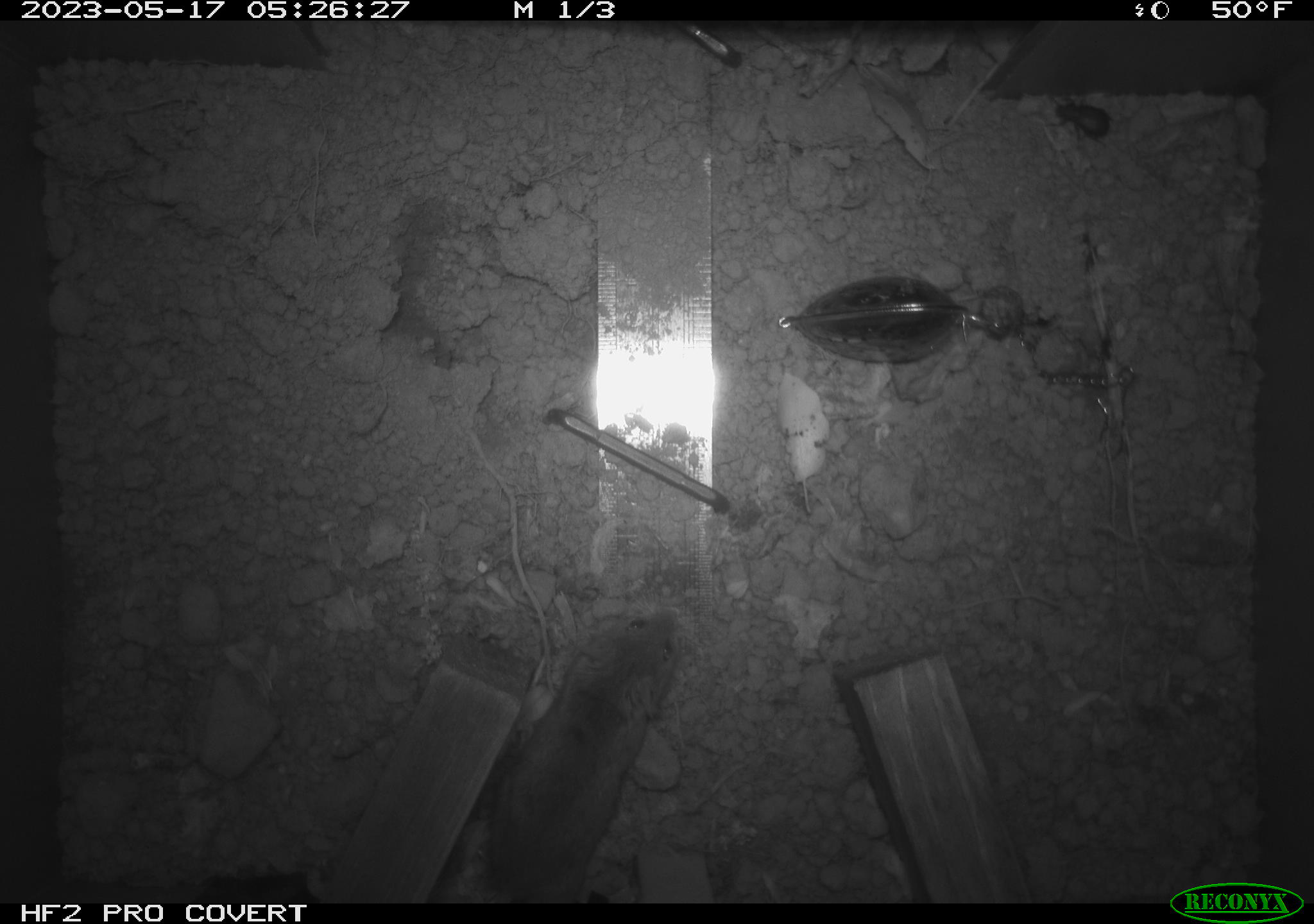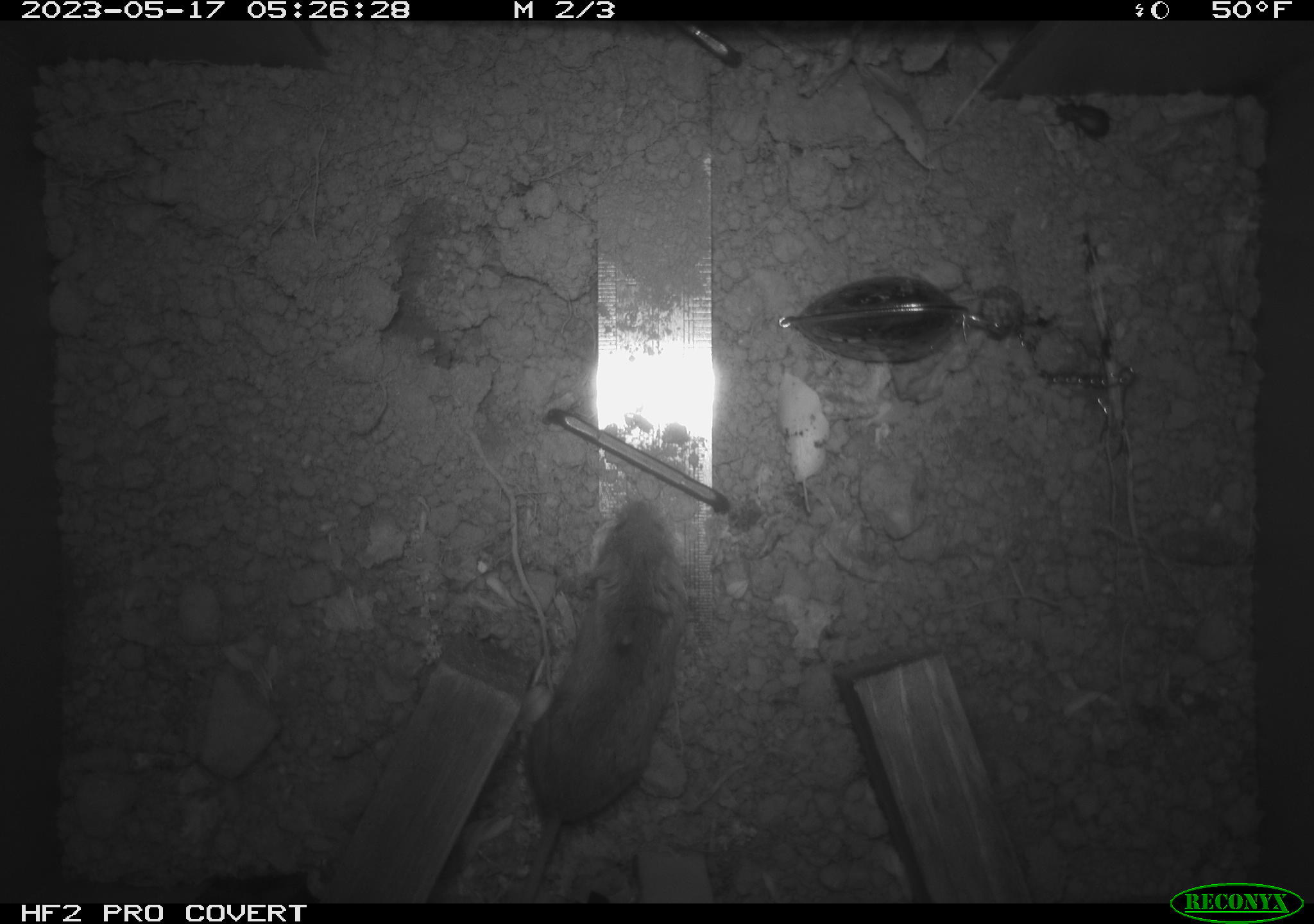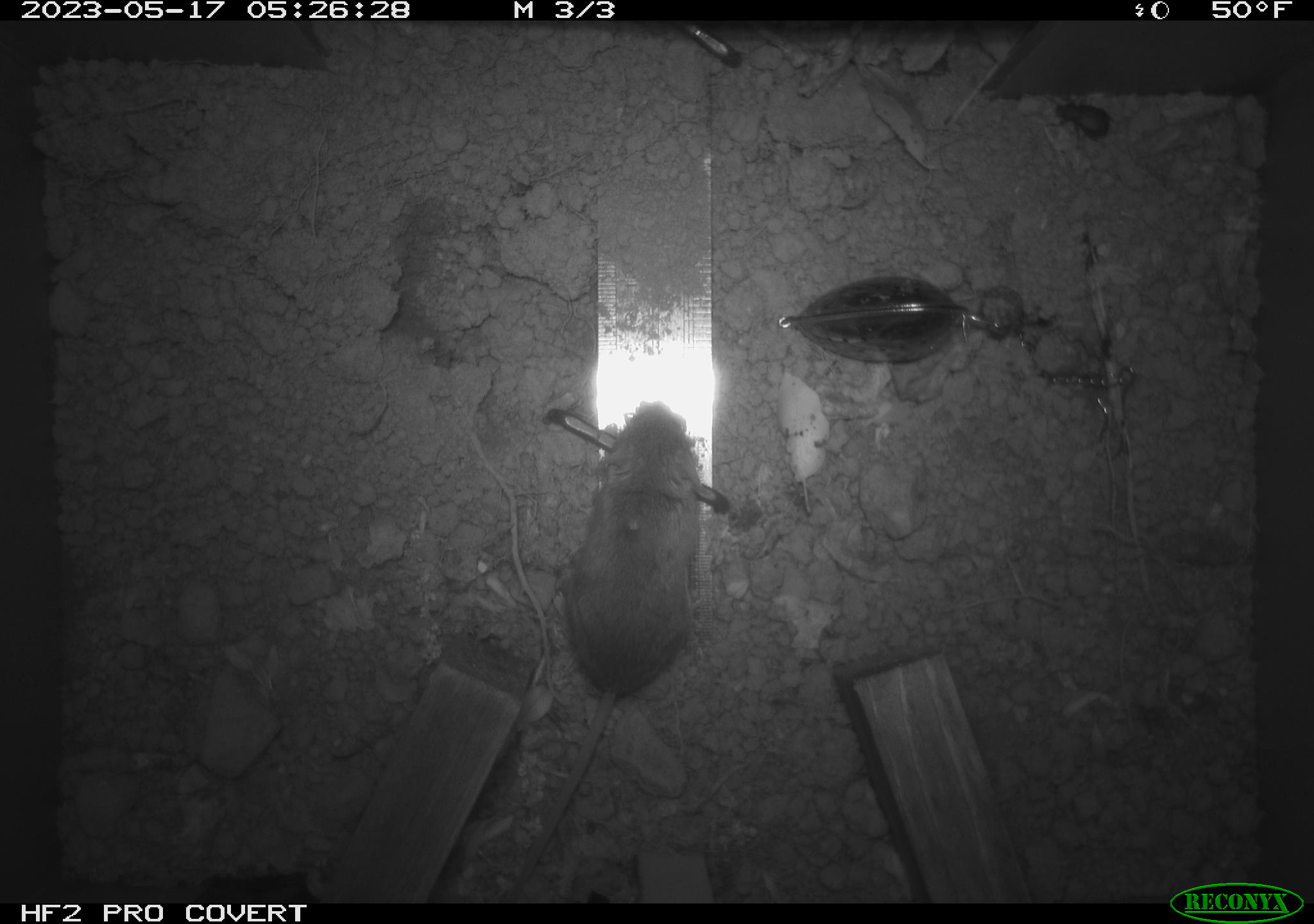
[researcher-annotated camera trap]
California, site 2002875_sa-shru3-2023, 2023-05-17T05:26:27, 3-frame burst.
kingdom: Animalia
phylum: Chordata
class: Mammalia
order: Rodentia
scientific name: Rodentia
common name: mouse species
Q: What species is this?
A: Mouse species (Rodentia).